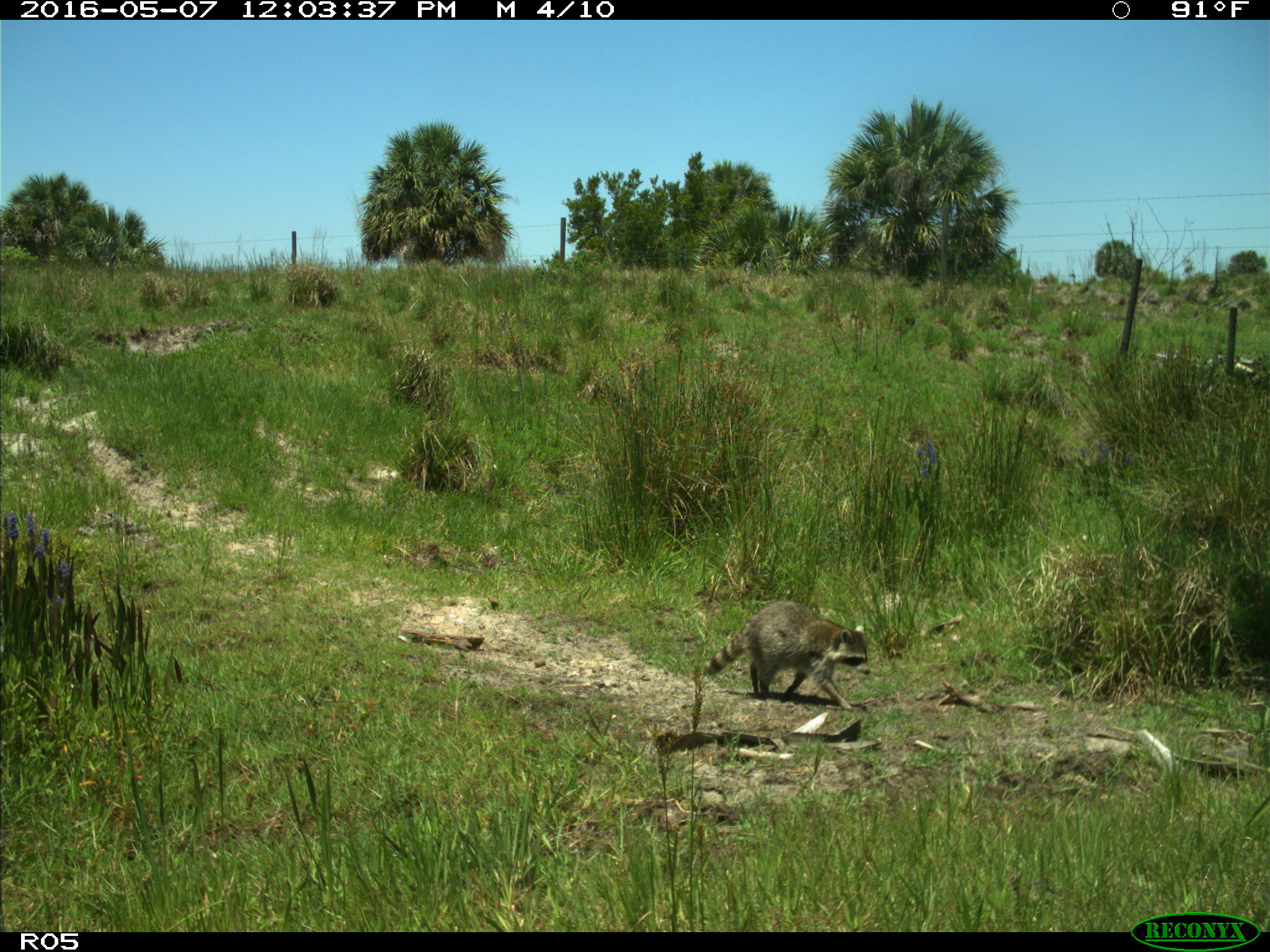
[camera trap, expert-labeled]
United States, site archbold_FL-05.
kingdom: Animalia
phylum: Chordata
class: Mammalia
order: Carnivora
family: Procyonidae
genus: Procyon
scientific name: Procyon lotor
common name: common raccoon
Procyon lotor (common raccoon).